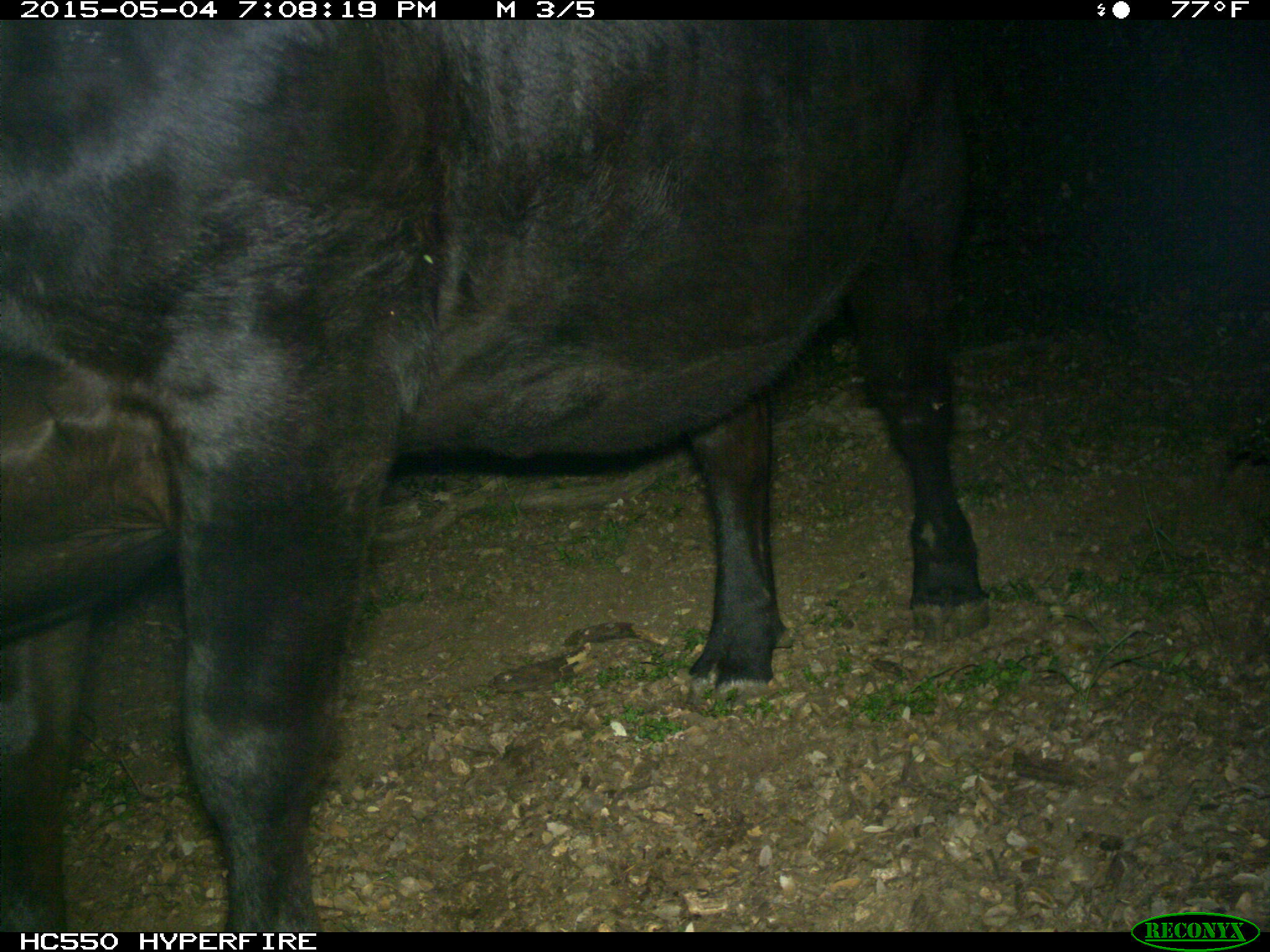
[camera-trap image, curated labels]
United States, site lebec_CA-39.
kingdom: Animalia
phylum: Chordata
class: Mammalia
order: Artiodactyla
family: Bovidae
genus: Bos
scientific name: Bos taurus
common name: domestic cow